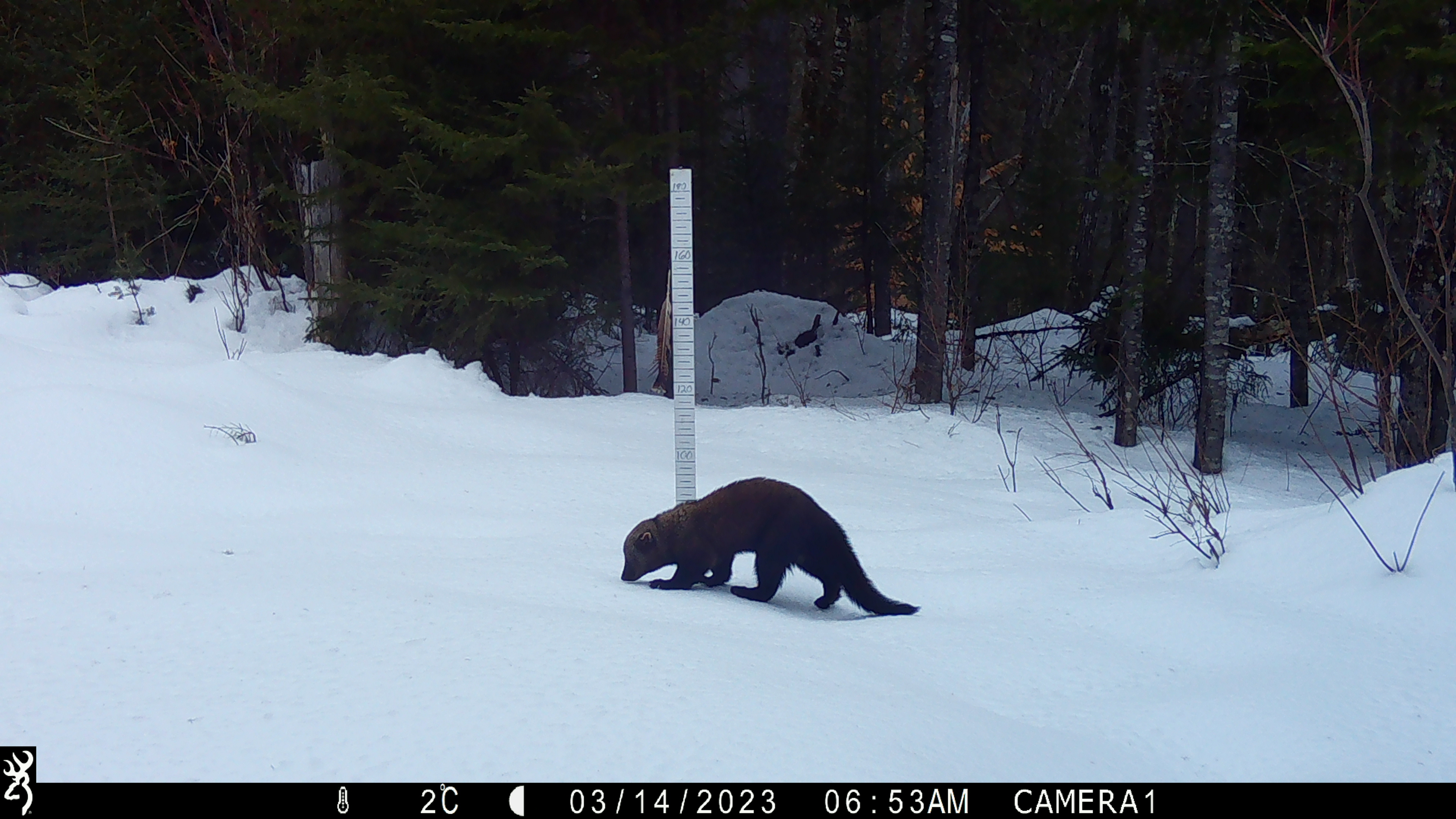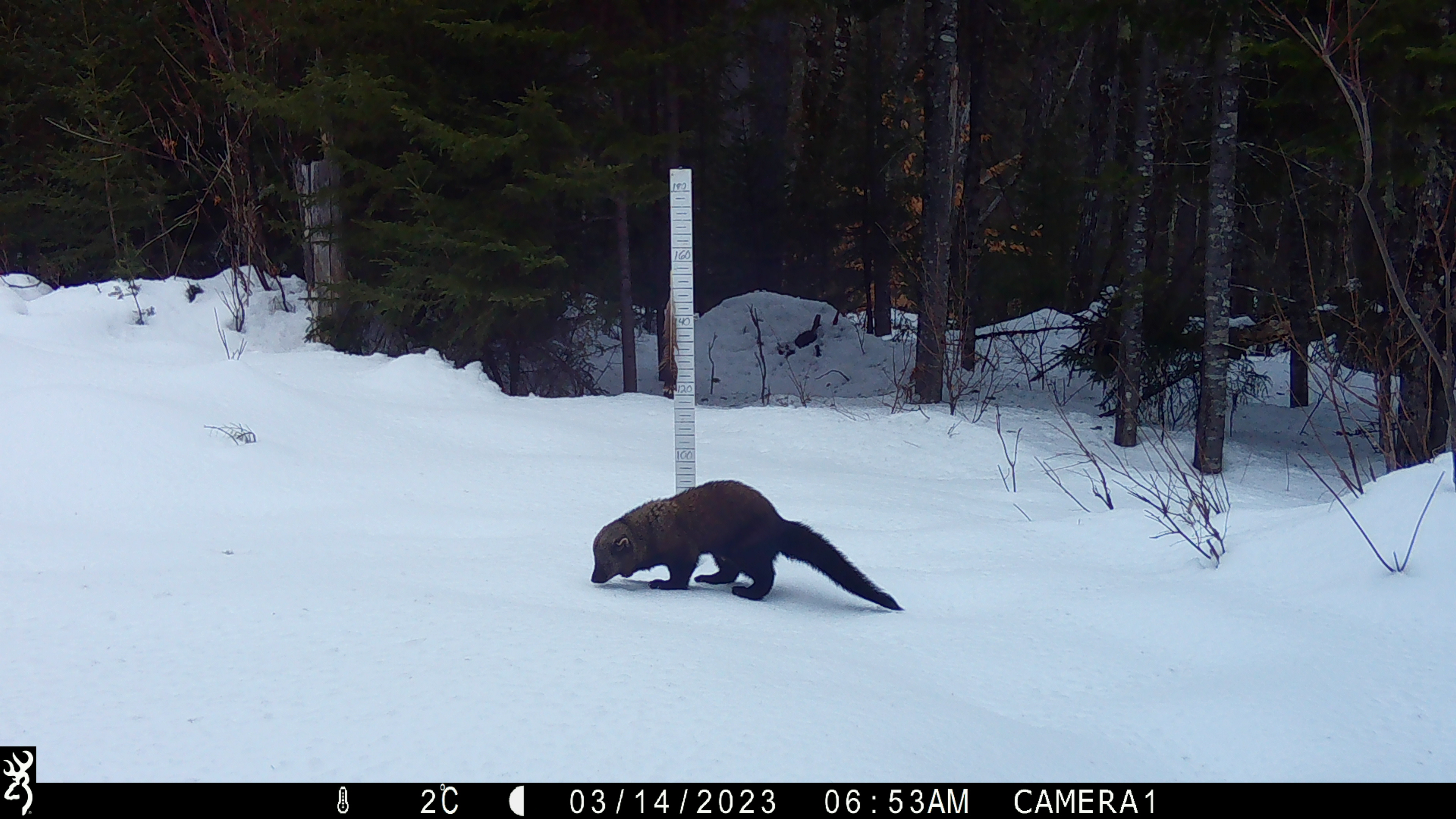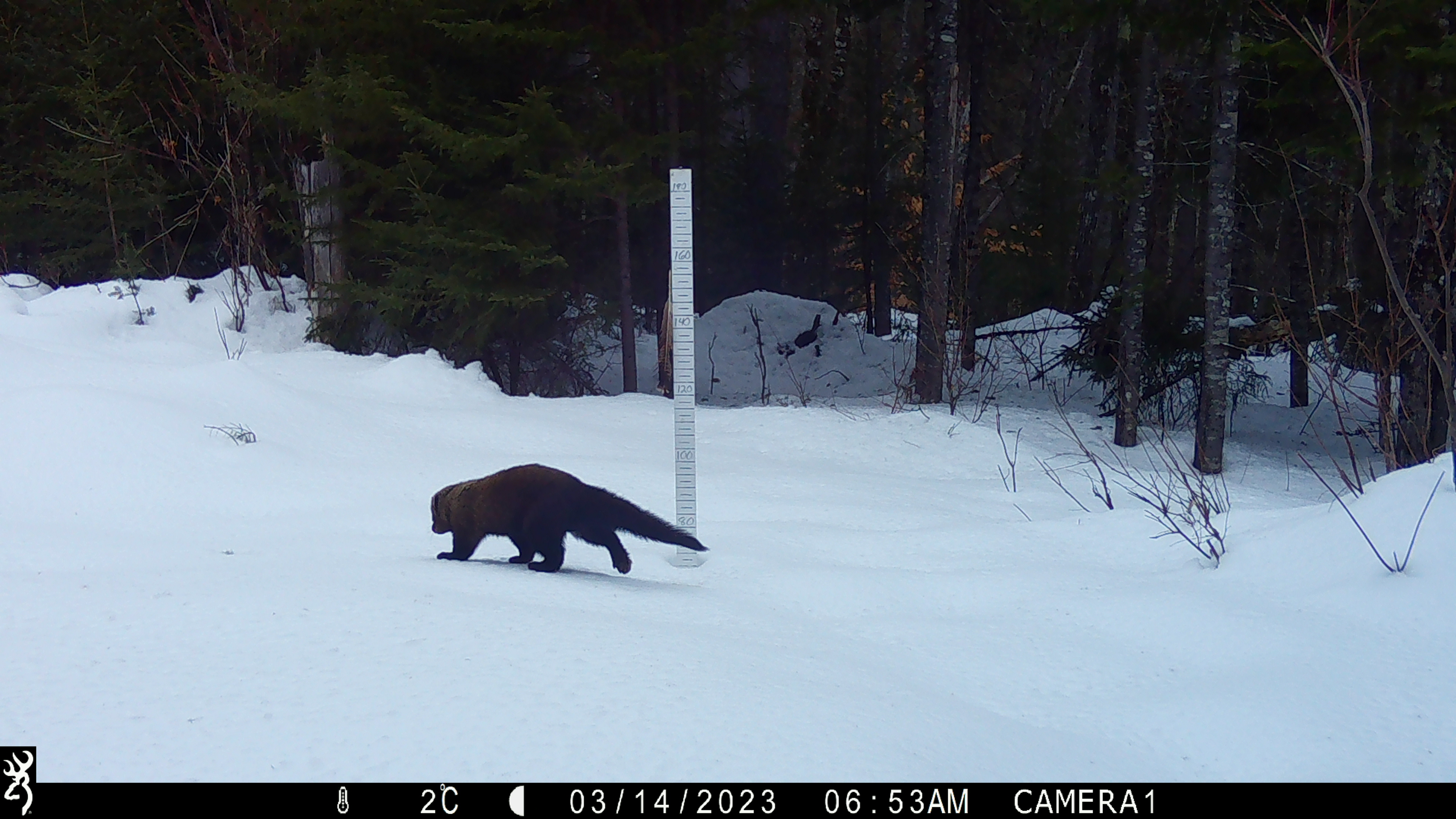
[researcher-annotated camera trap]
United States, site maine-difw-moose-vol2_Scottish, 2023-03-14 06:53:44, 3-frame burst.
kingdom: Animalia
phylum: Chordata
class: Mammalia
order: Carnivora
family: Mustelidae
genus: Pekania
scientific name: Pekania pennanti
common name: fisher